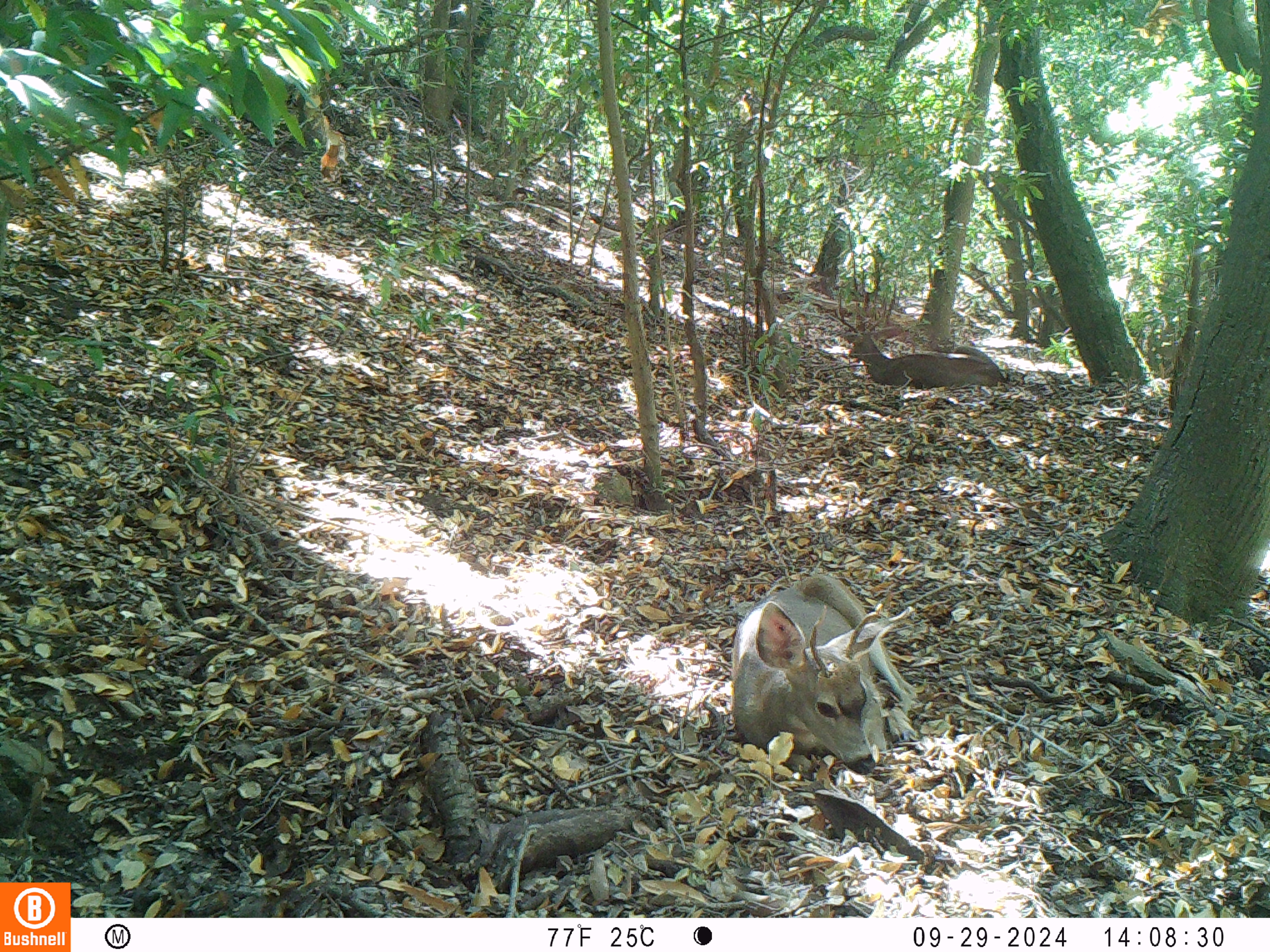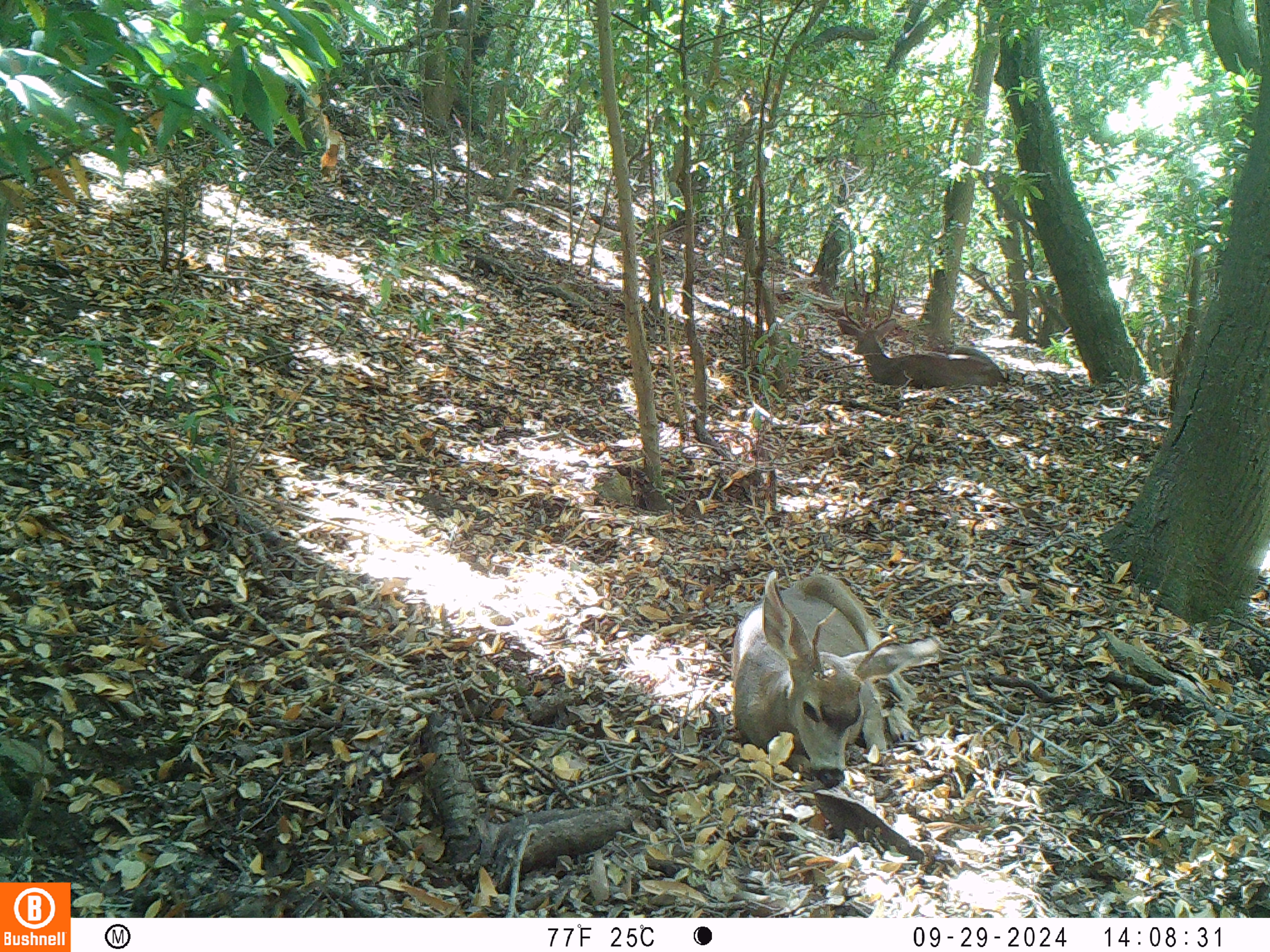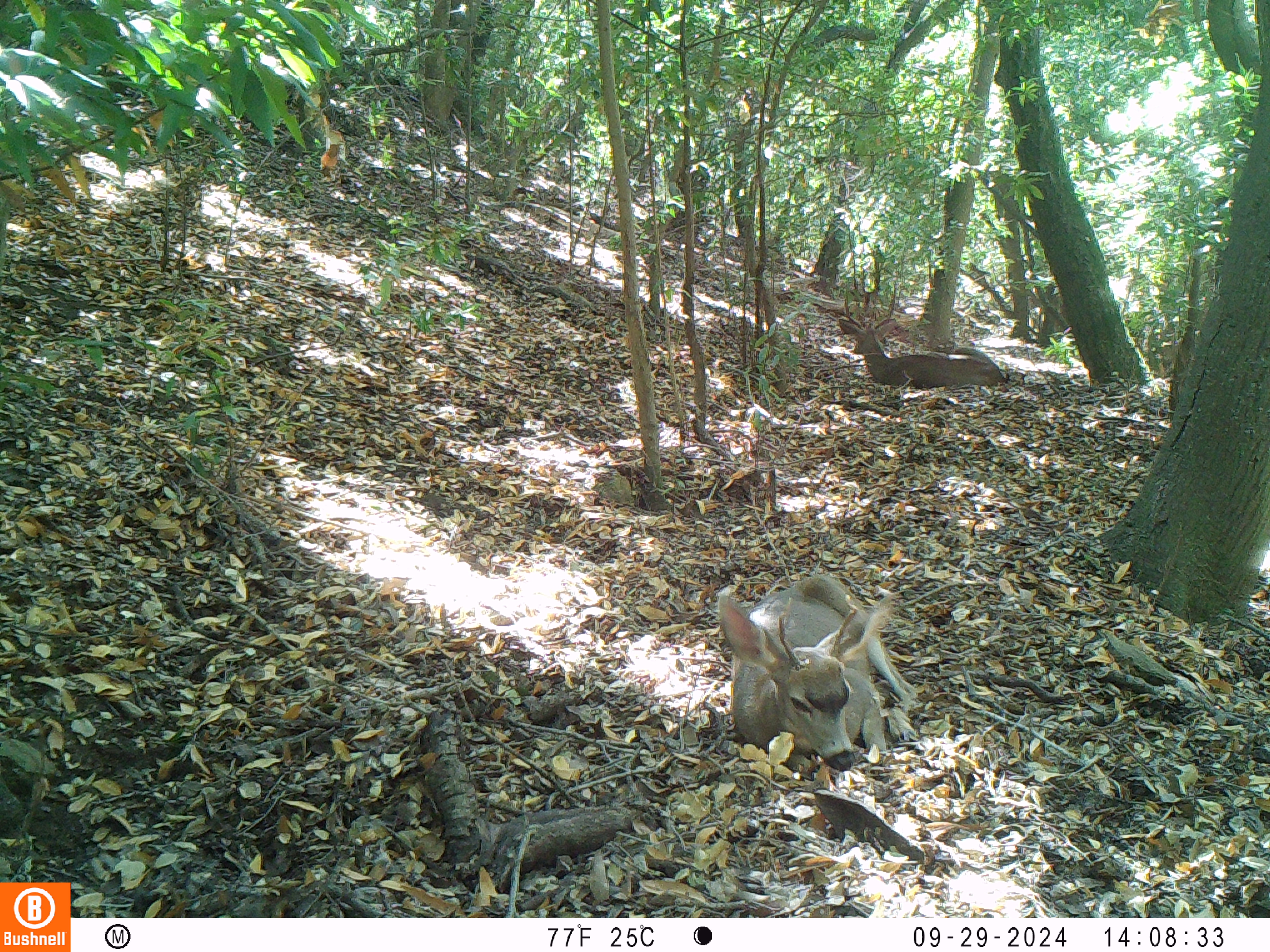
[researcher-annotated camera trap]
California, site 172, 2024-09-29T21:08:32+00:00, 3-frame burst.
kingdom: Animalia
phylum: Chordata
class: Mammalia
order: Artiodactyla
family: Cervidae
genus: Odocoileus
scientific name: Odocoileus hemionus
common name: mule deer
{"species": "mule deer (Odocoileus hemionus)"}